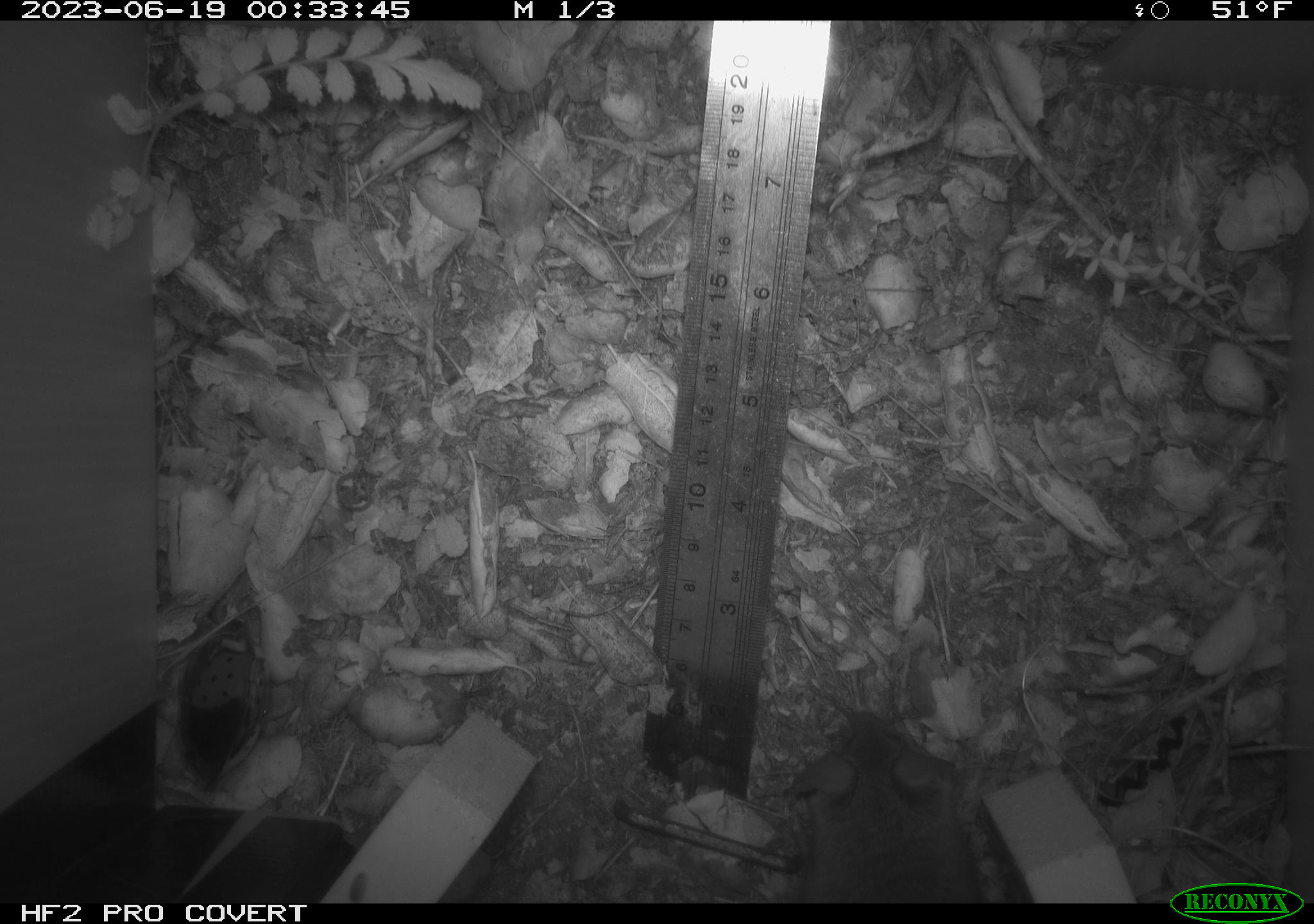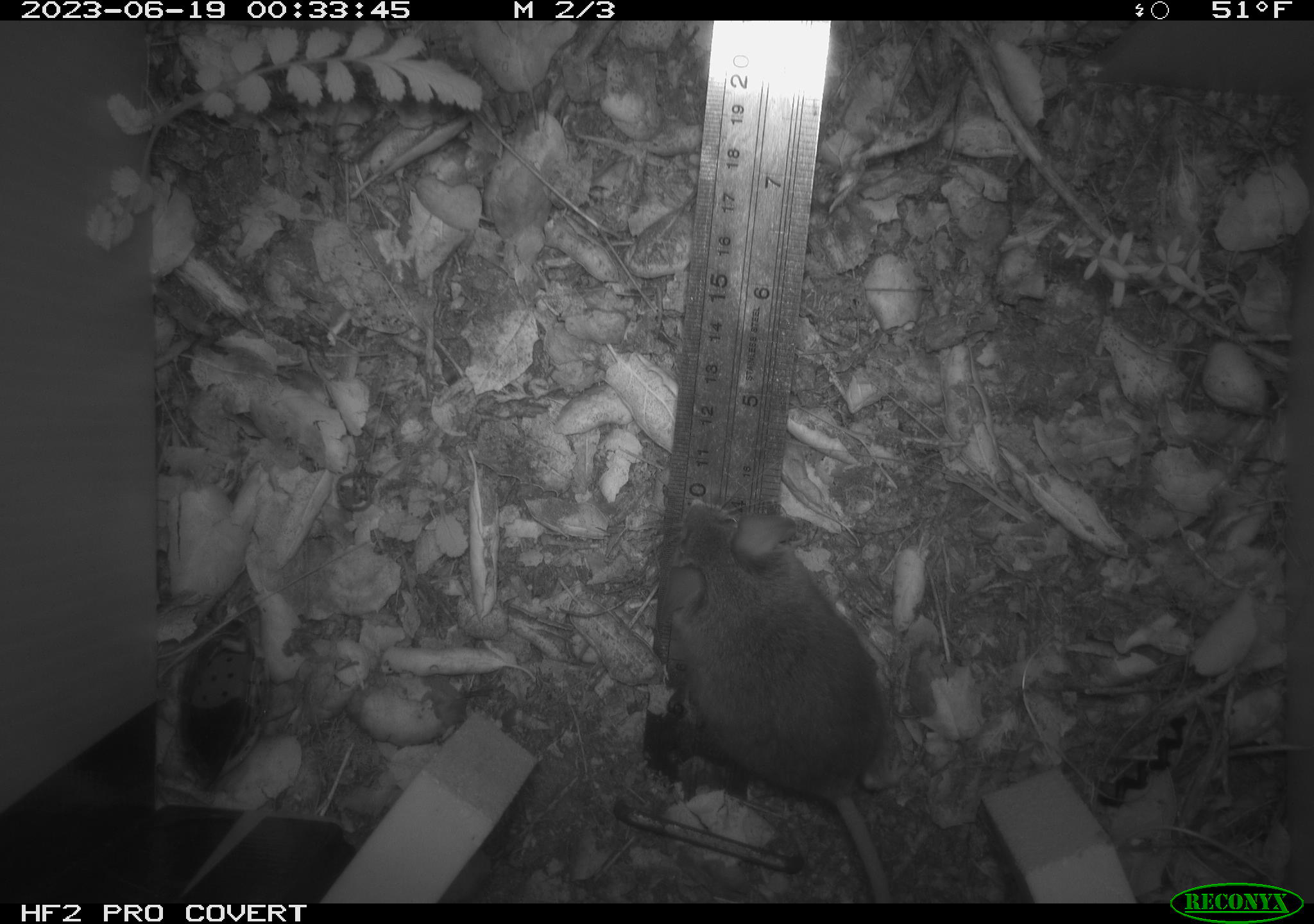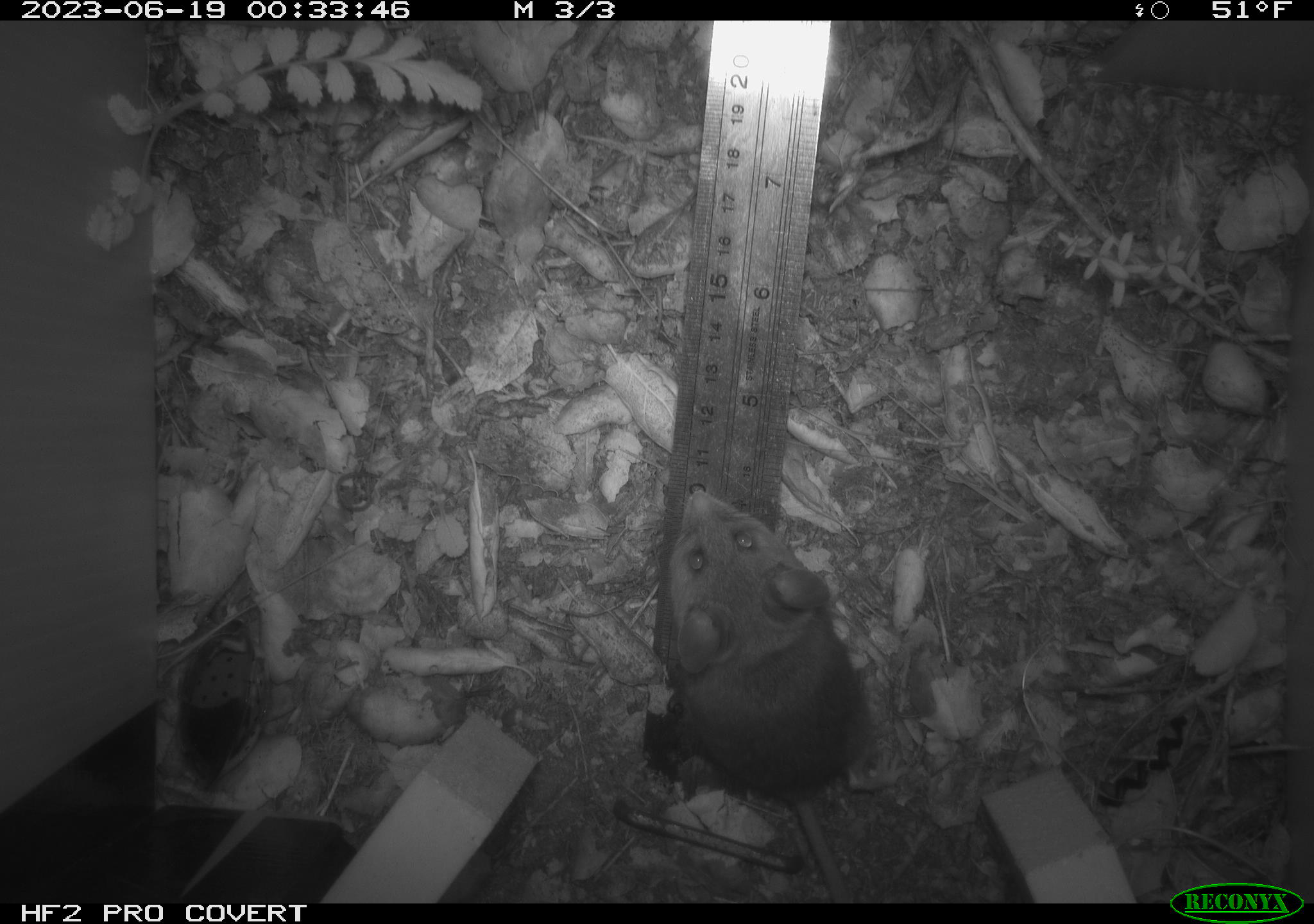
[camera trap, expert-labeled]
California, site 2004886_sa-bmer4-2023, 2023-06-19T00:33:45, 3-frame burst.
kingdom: Animalia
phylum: Chordata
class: Mammalia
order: Rodentia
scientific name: Rodentia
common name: mouse species